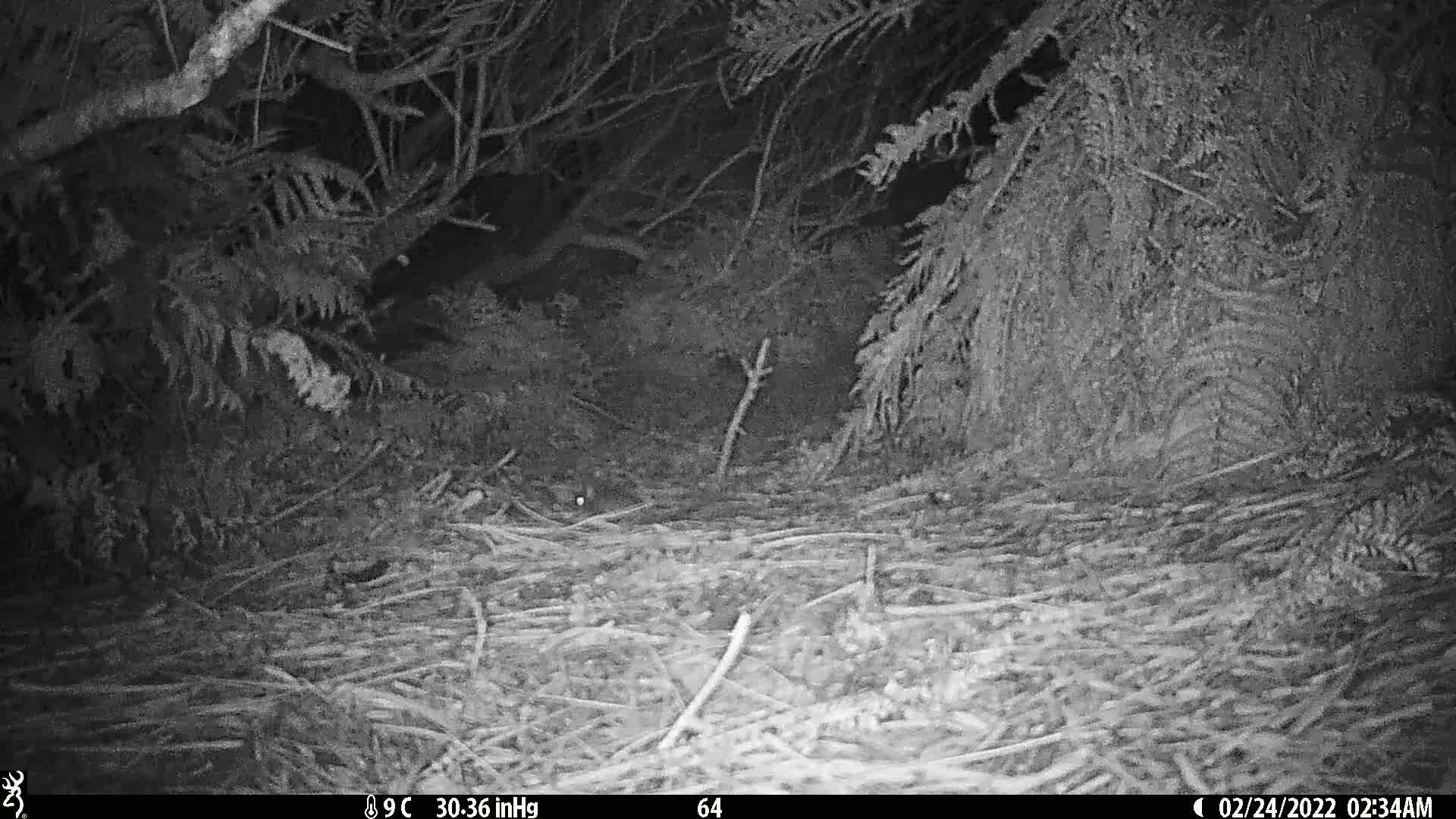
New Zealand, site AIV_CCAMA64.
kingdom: Animalia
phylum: Chordata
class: Mammalia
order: Rodentia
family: Muridae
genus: Mus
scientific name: Mus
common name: mouse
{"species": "mouse (Mus)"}